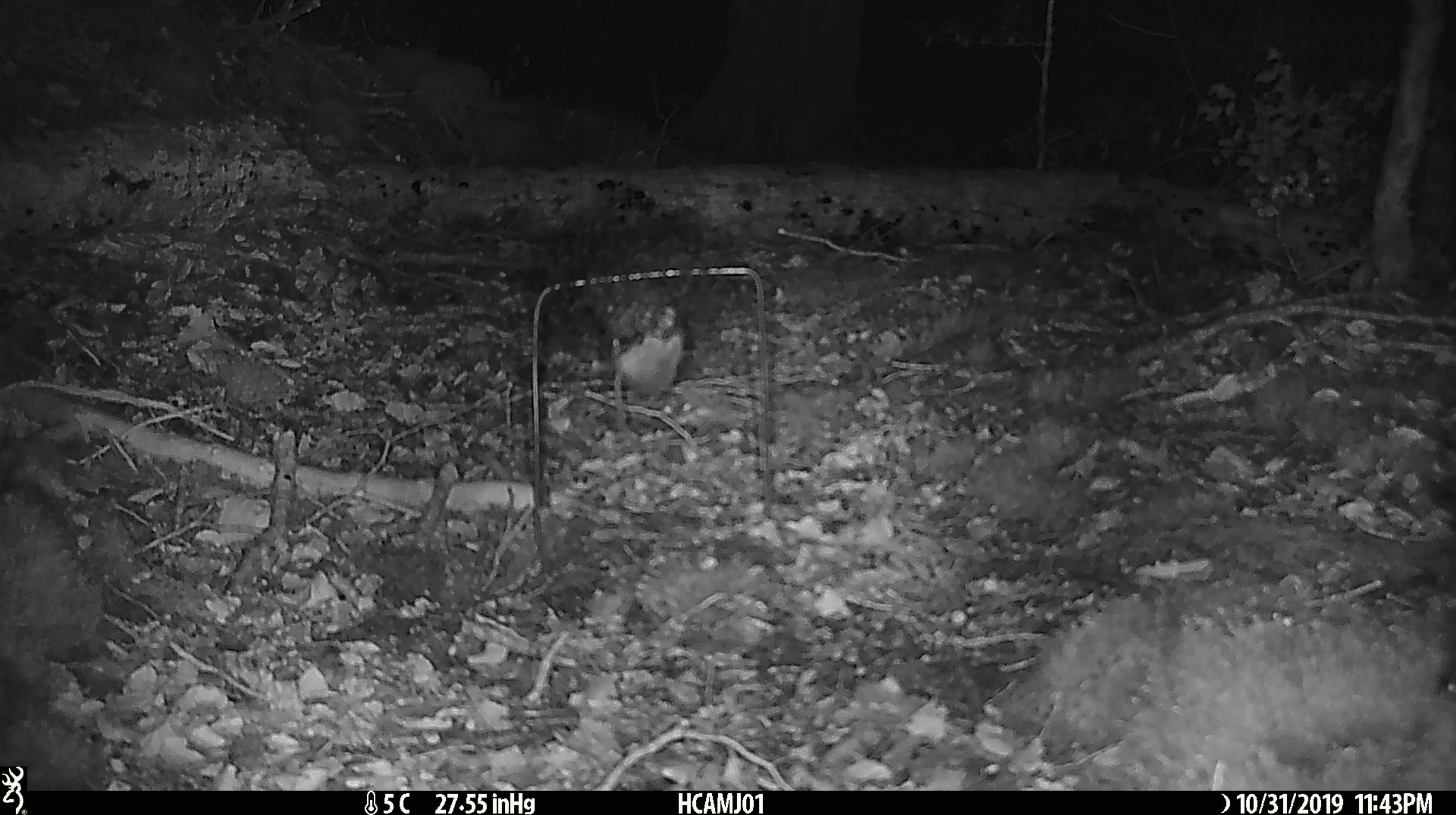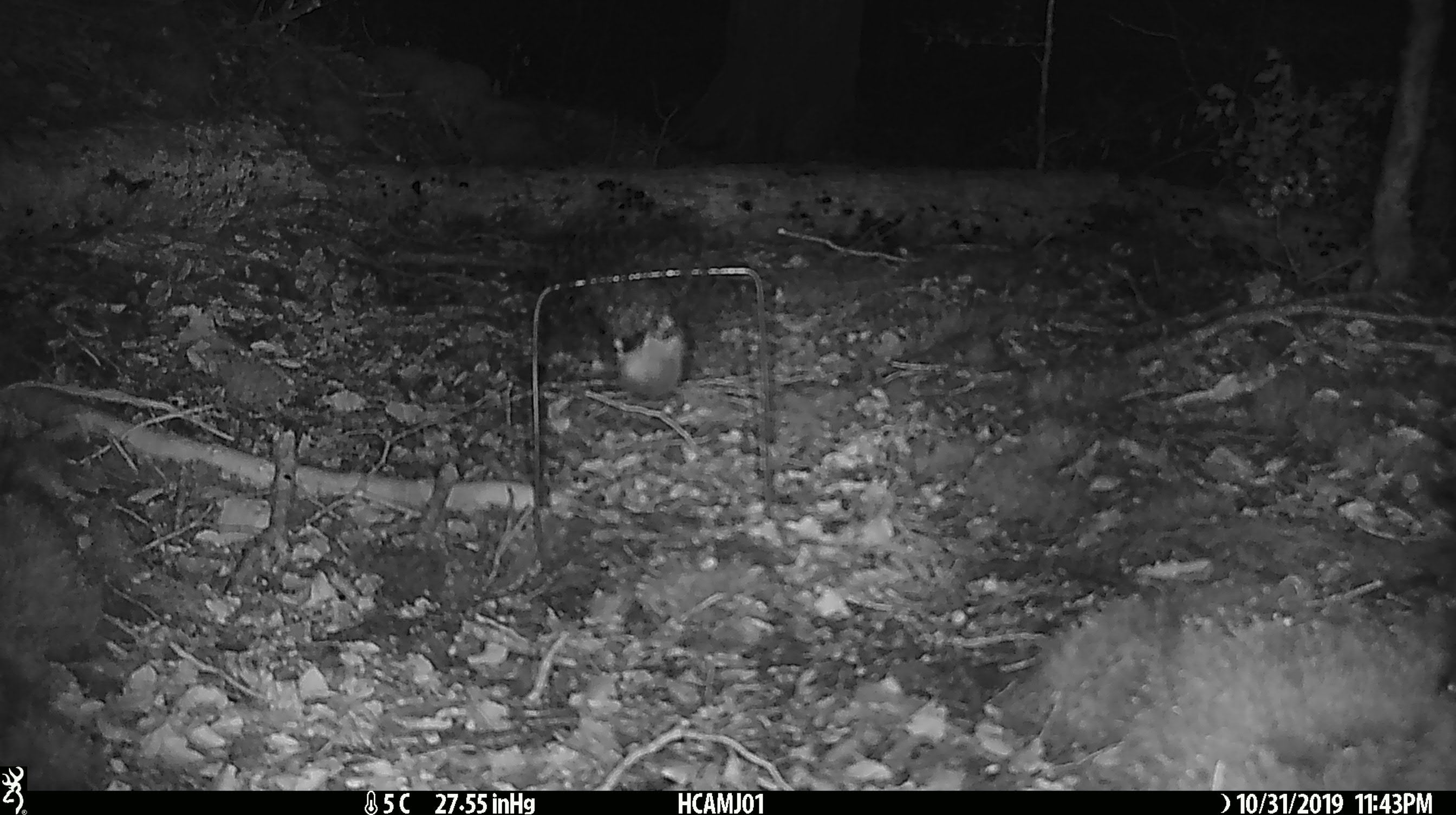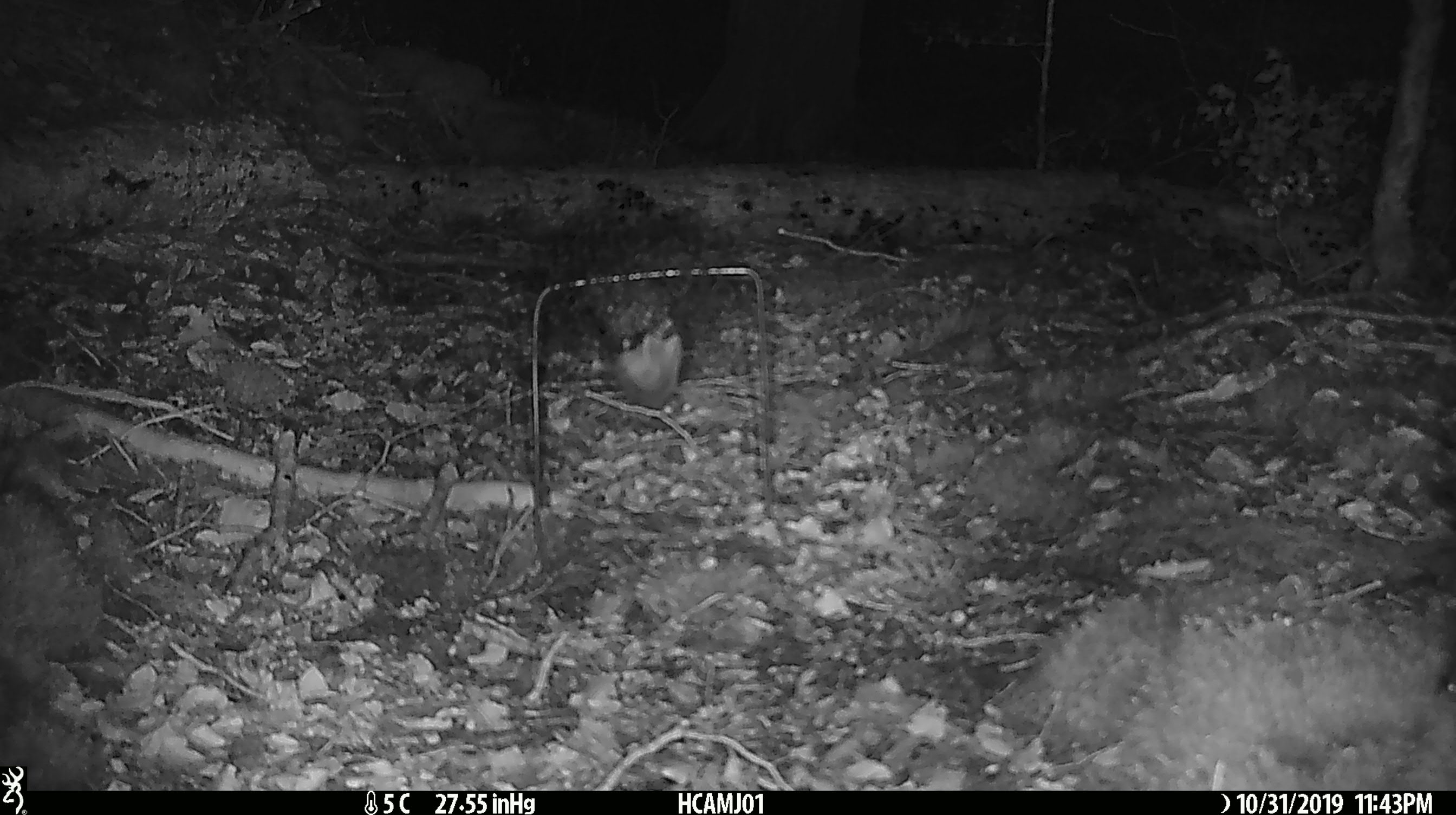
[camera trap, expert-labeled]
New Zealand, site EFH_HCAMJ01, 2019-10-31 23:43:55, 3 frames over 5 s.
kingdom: Animalia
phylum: Chordata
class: Mammalia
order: Rodentia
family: Muridae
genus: Mus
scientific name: Mus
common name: mouse